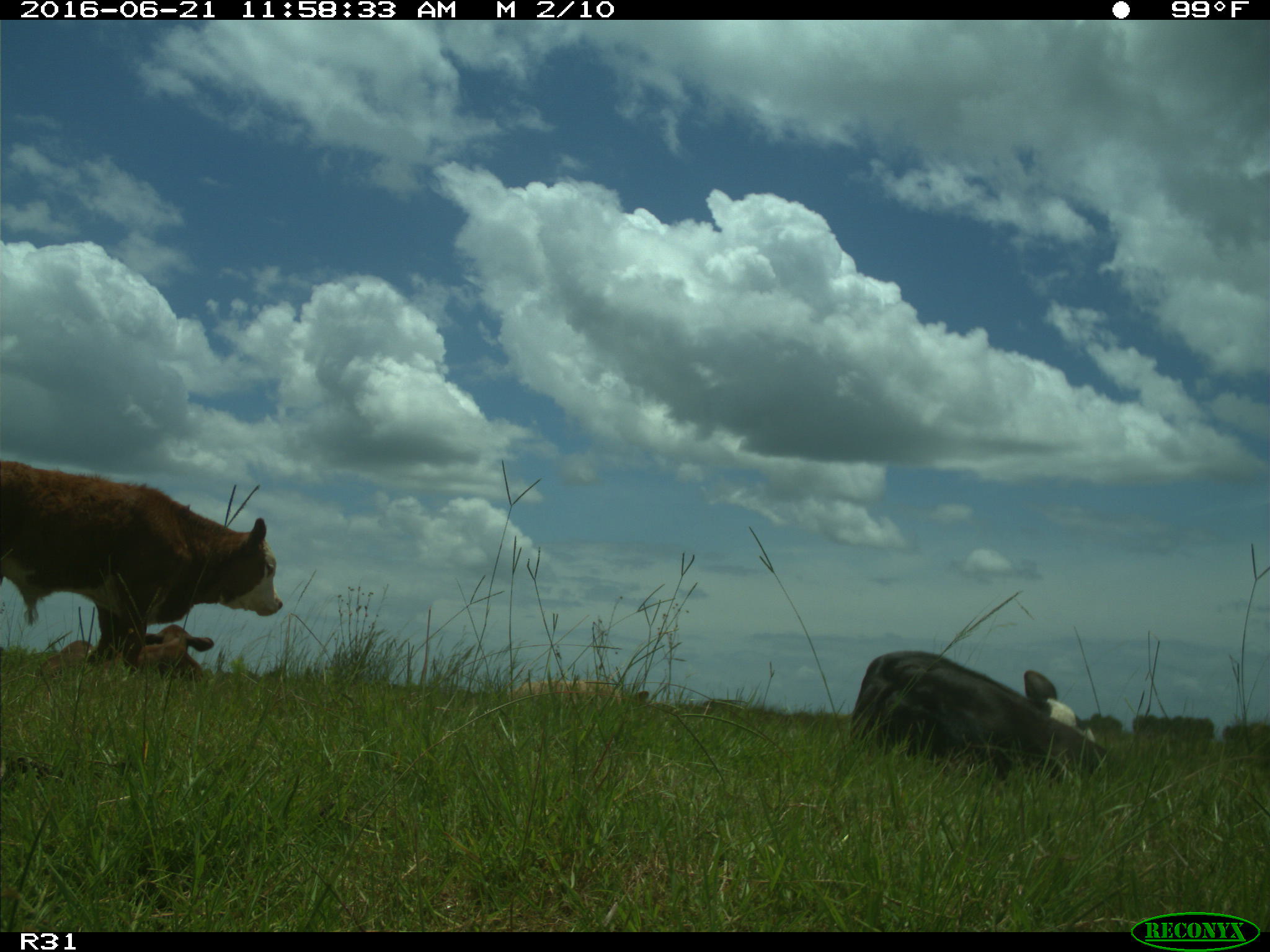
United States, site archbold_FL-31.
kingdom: Animalia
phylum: Chordata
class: Mammalia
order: Artiodactyla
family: Bovidae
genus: Bos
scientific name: Bos taurus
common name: domestic cow